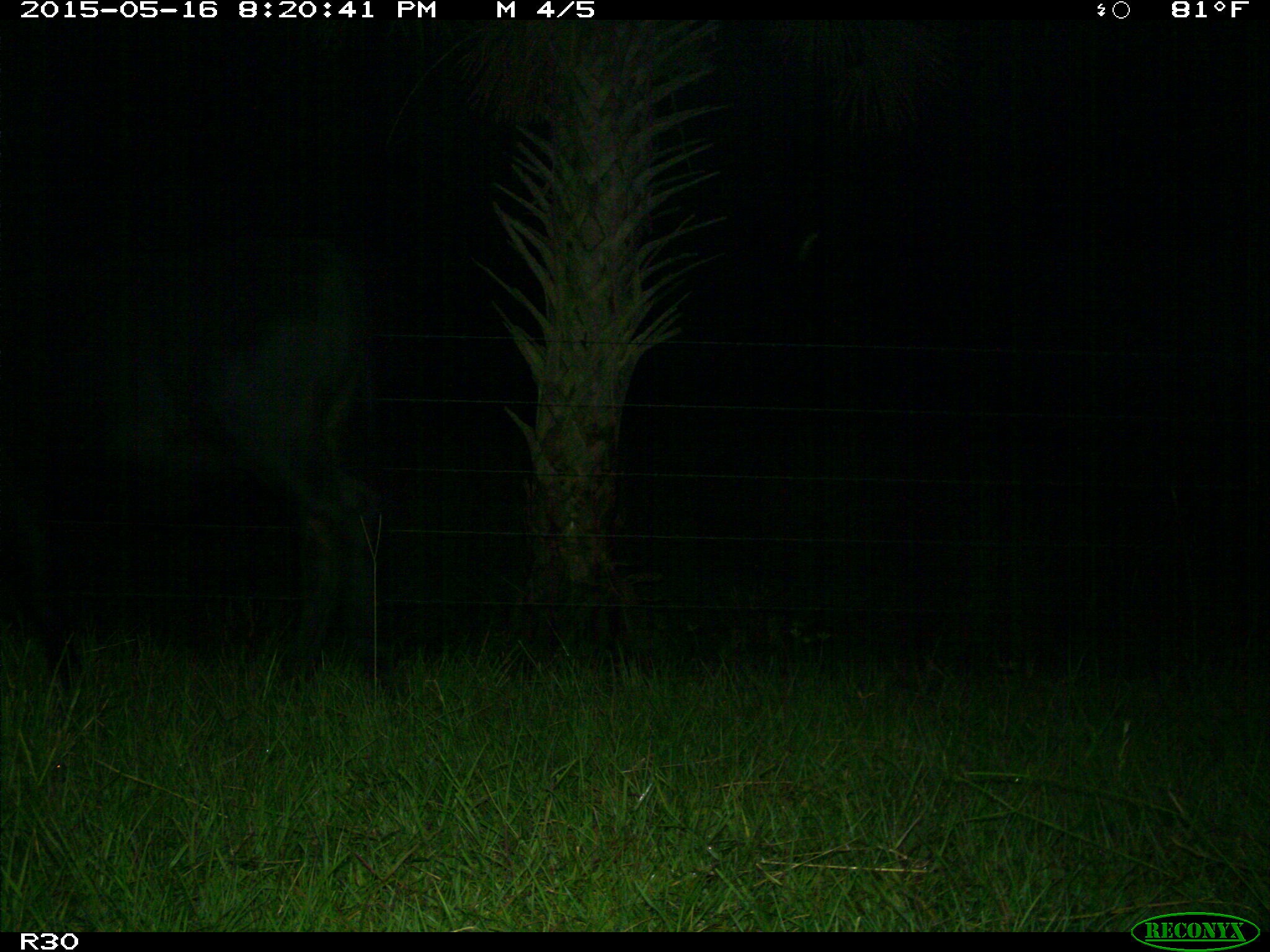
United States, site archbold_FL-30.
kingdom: Animalia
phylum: Chordata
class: Mammalia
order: Artiodactyla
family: Bovidae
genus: Bos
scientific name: Bos taurus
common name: domestic cow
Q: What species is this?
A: Bos taurus (domestic cow).